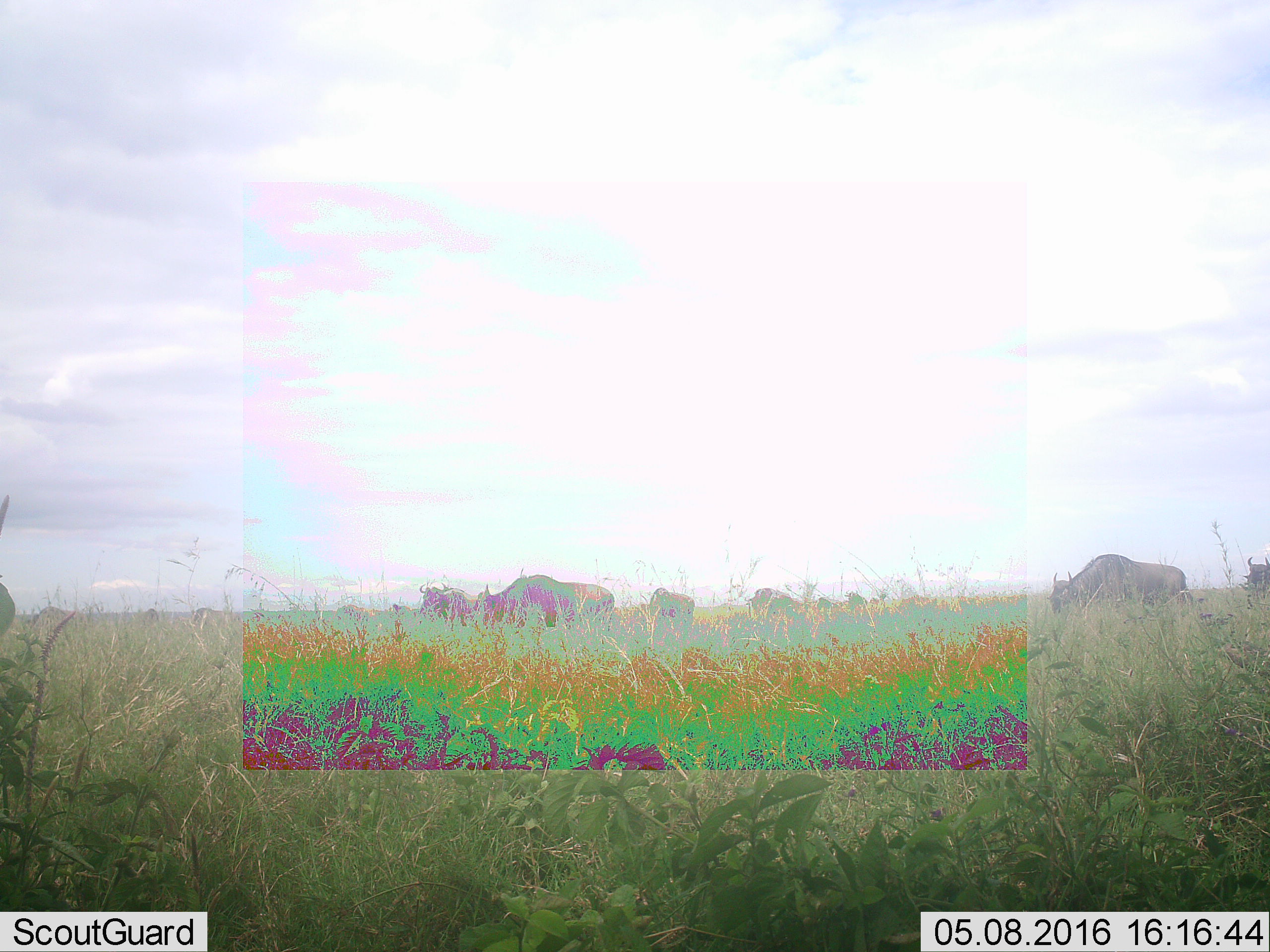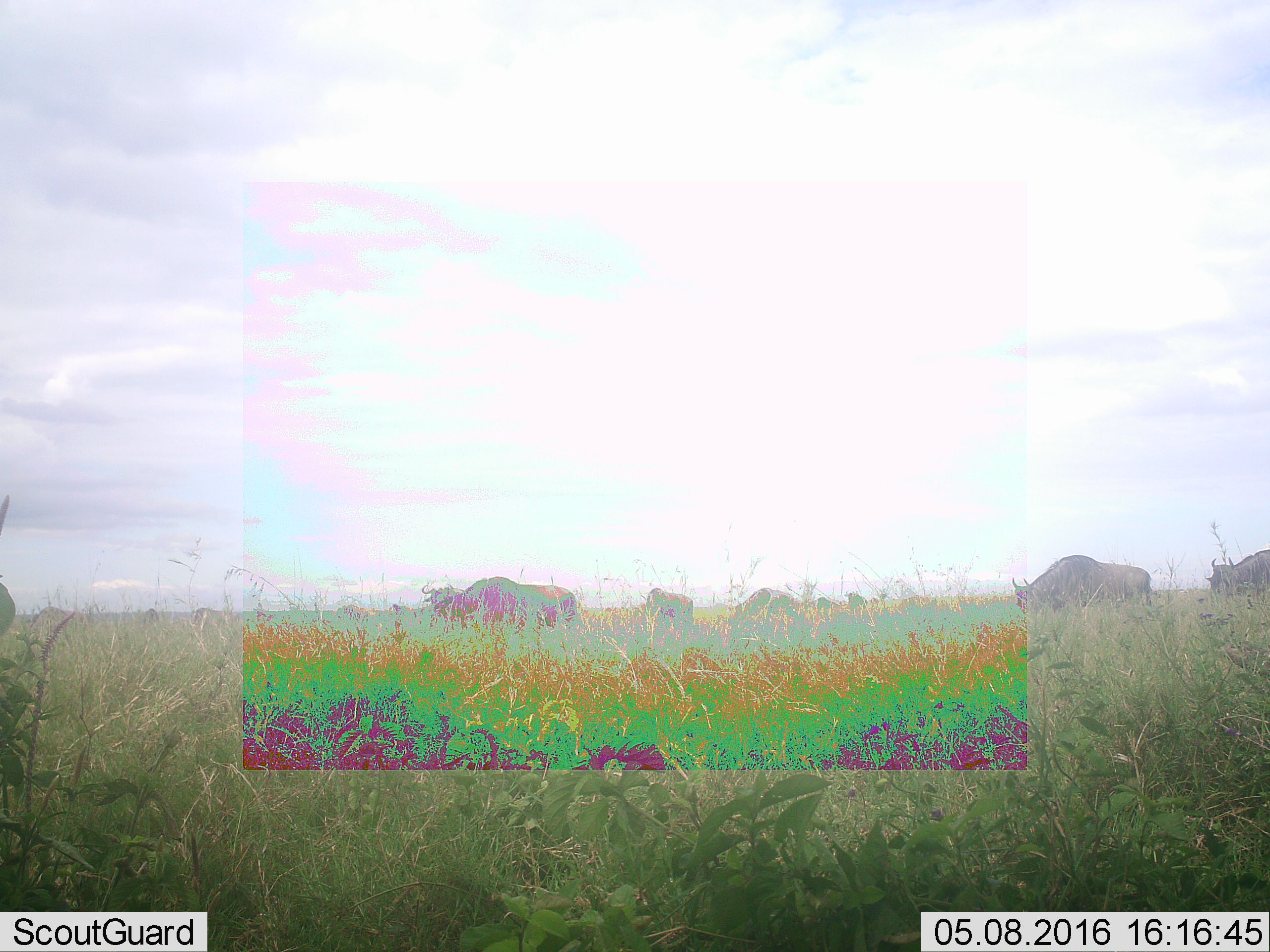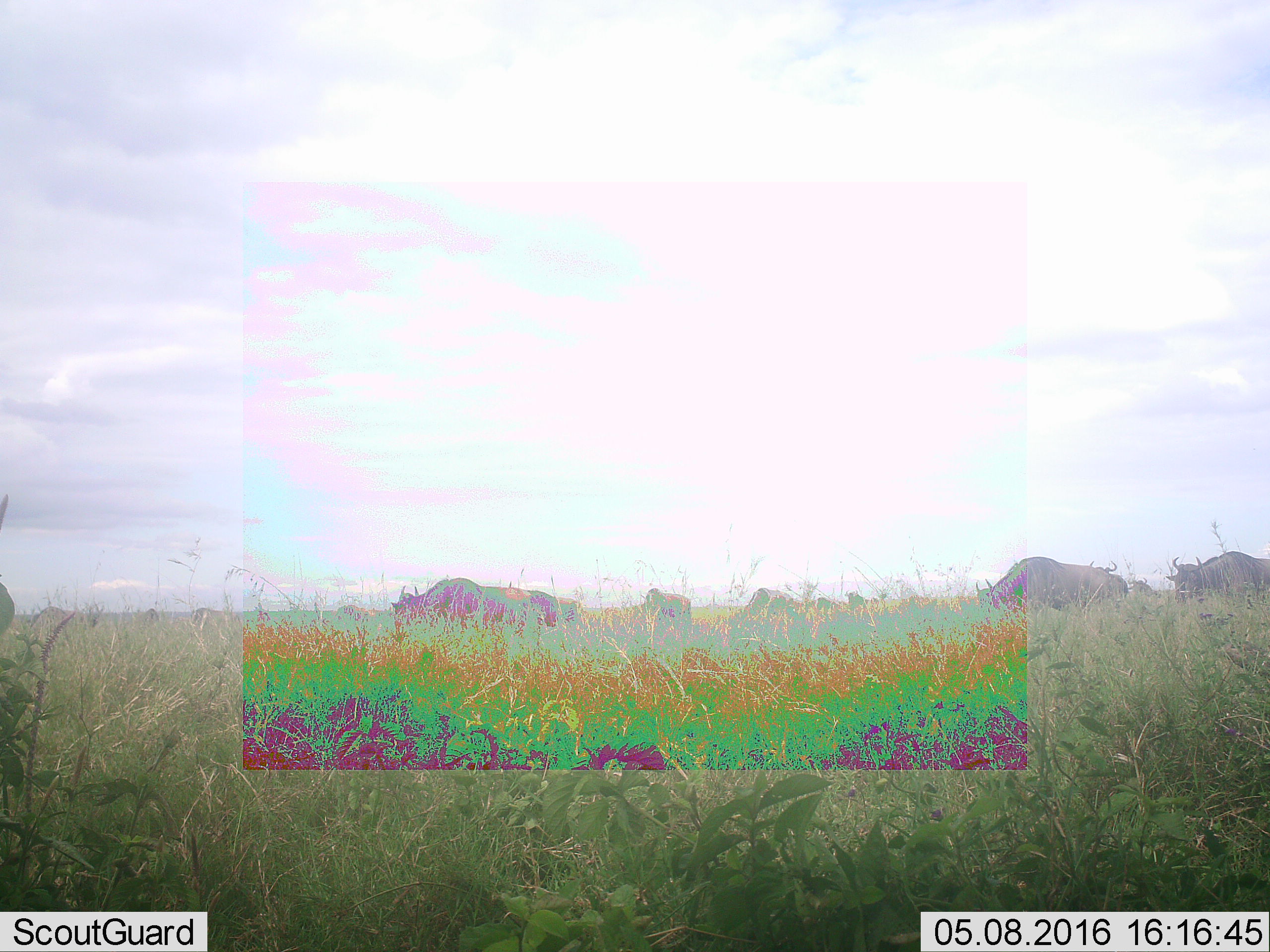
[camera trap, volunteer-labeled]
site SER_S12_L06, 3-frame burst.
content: unidentified animal